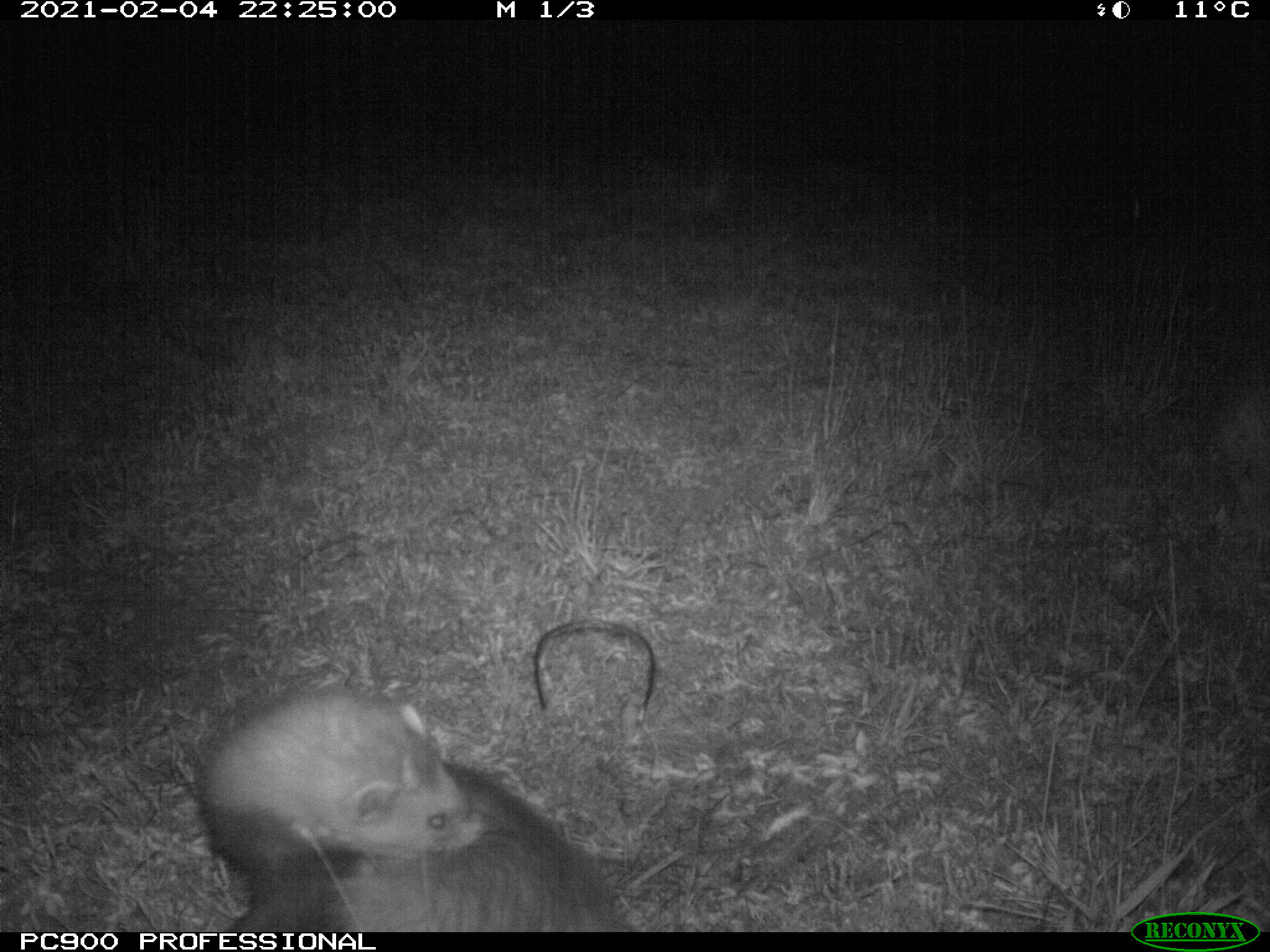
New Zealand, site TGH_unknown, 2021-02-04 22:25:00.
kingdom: Animalia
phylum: Chordata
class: Mammalia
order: Carnivora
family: Mustelidae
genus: Mustela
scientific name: Mustela furo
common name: ferret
Ferret (Mustela furo).